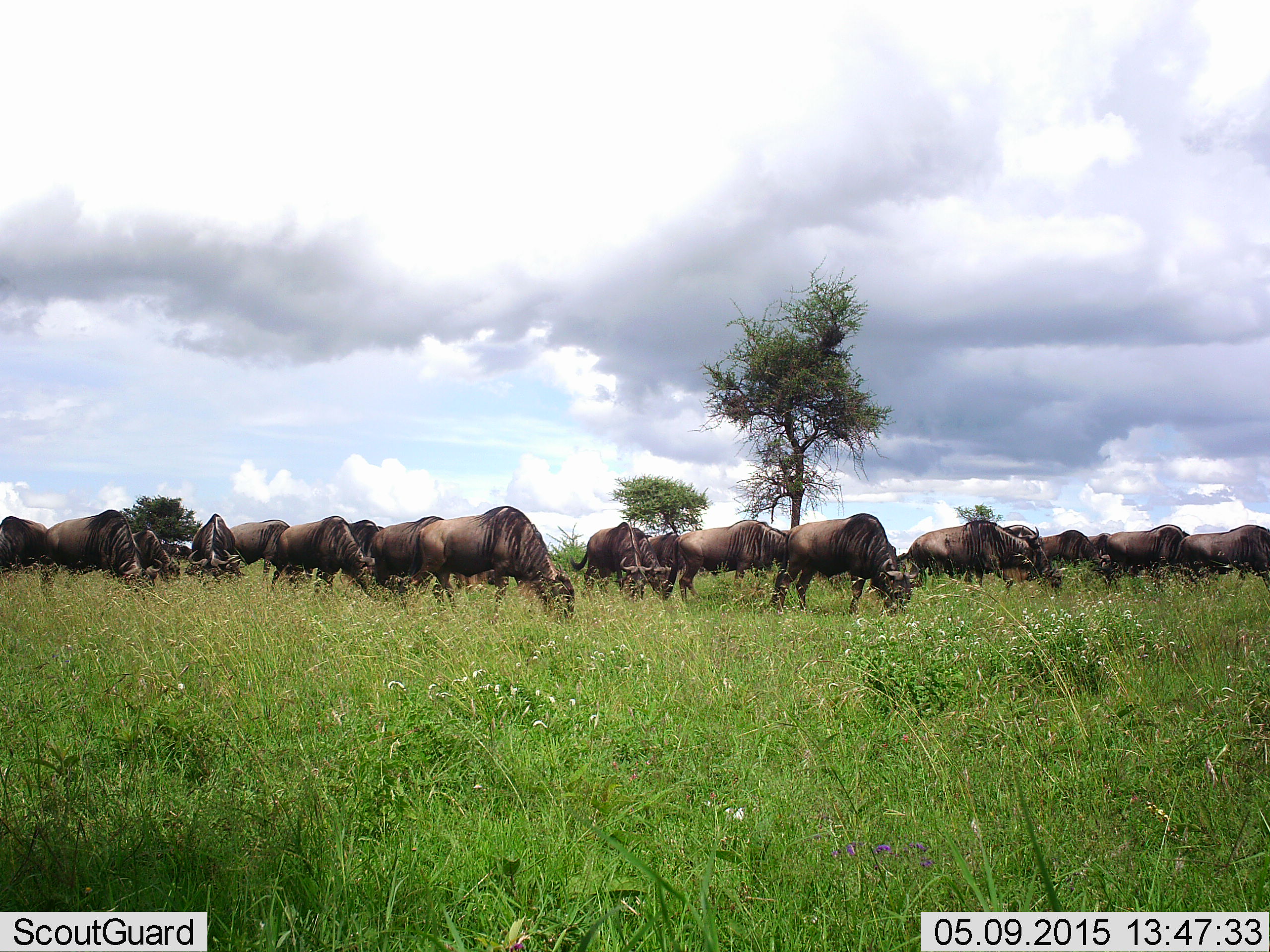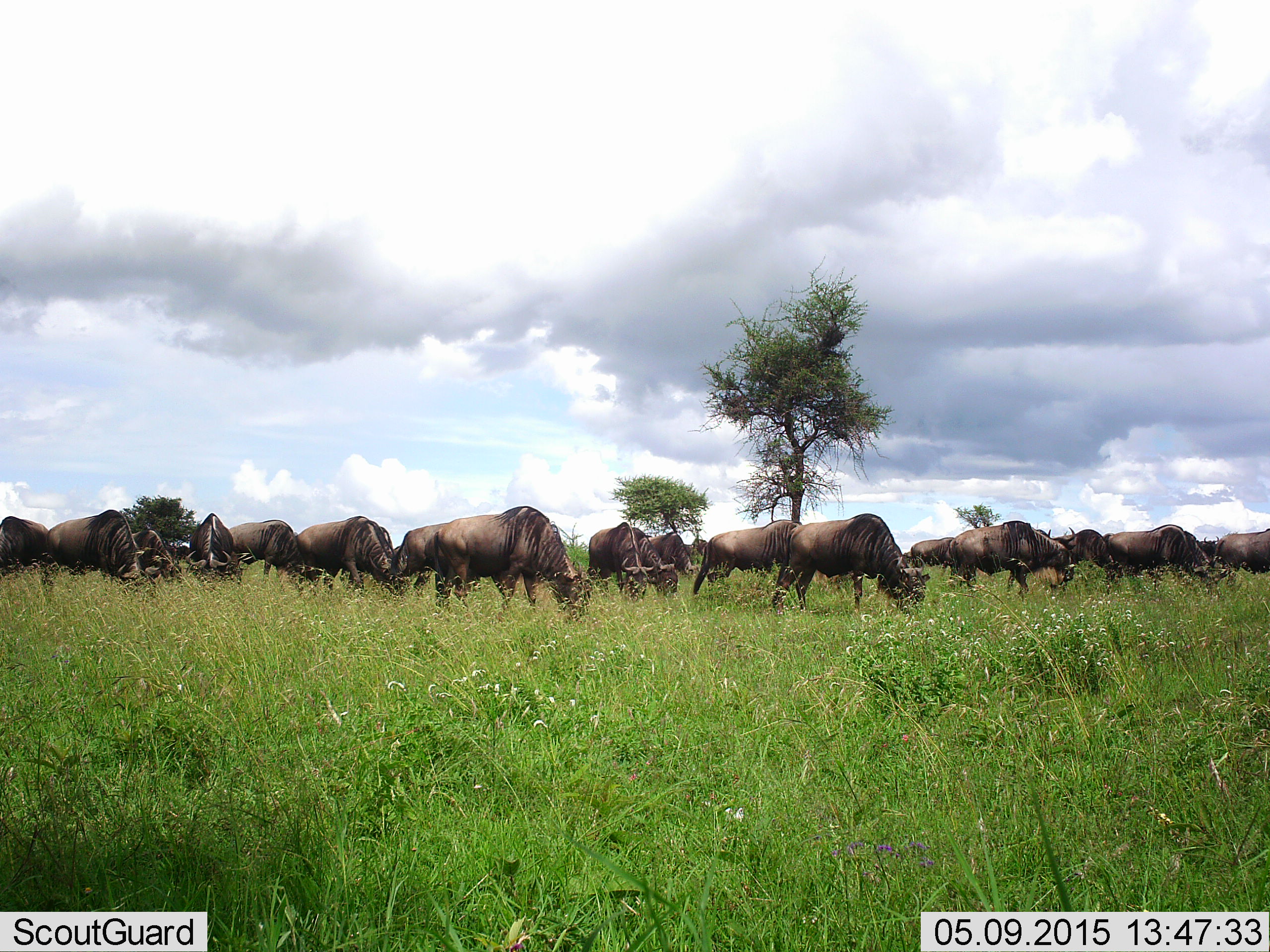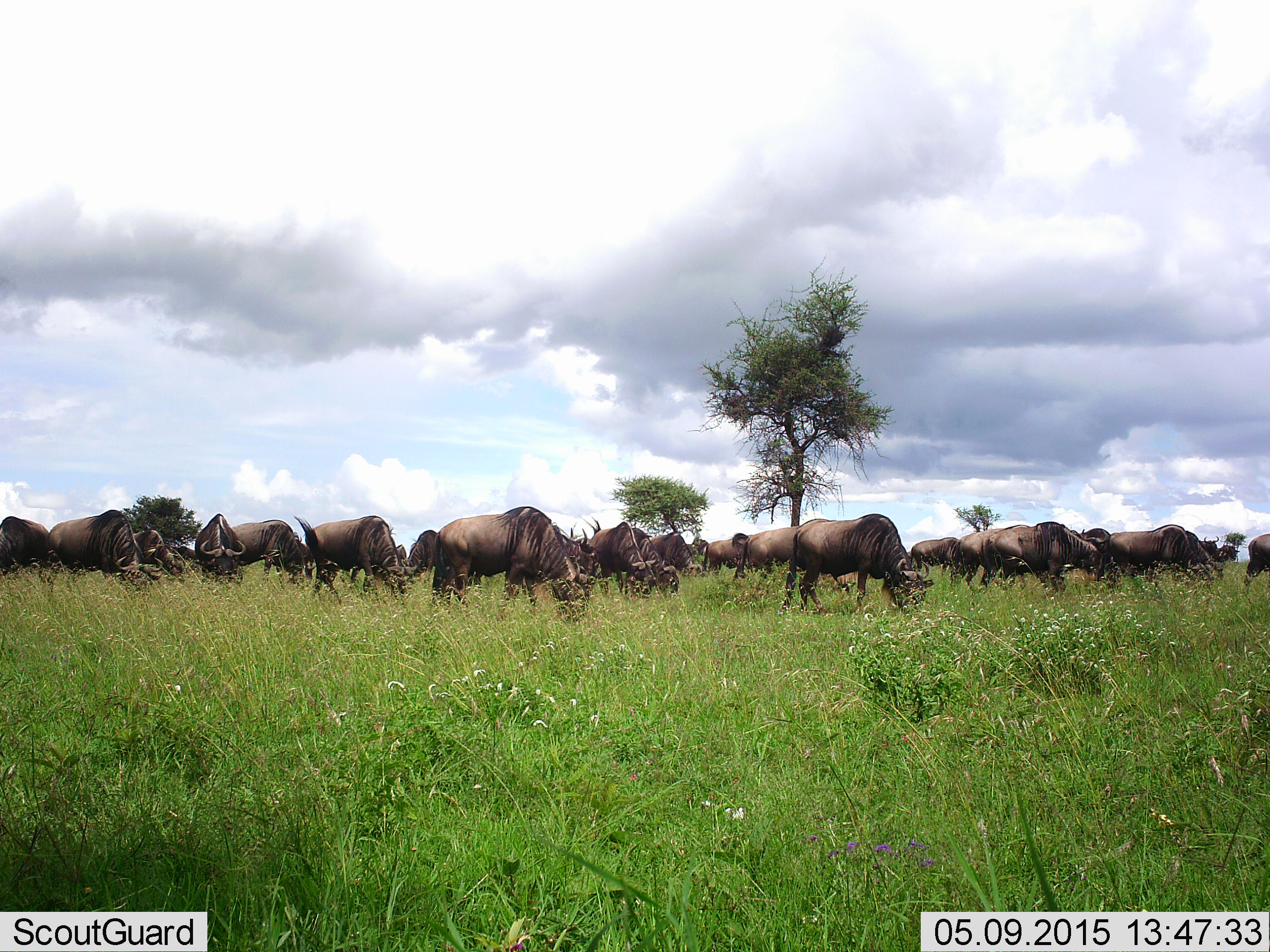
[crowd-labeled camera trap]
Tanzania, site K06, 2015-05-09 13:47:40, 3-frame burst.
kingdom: Animalia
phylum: Chordata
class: Mammalia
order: Artiodactyla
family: Bovidae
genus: Connochaetes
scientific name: Connochaetes taurinus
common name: blue wildebeest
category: wildebeest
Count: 11-50.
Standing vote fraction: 30%.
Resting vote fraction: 0%.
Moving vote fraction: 20%.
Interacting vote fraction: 0%.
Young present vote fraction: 0%.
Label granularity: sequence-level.